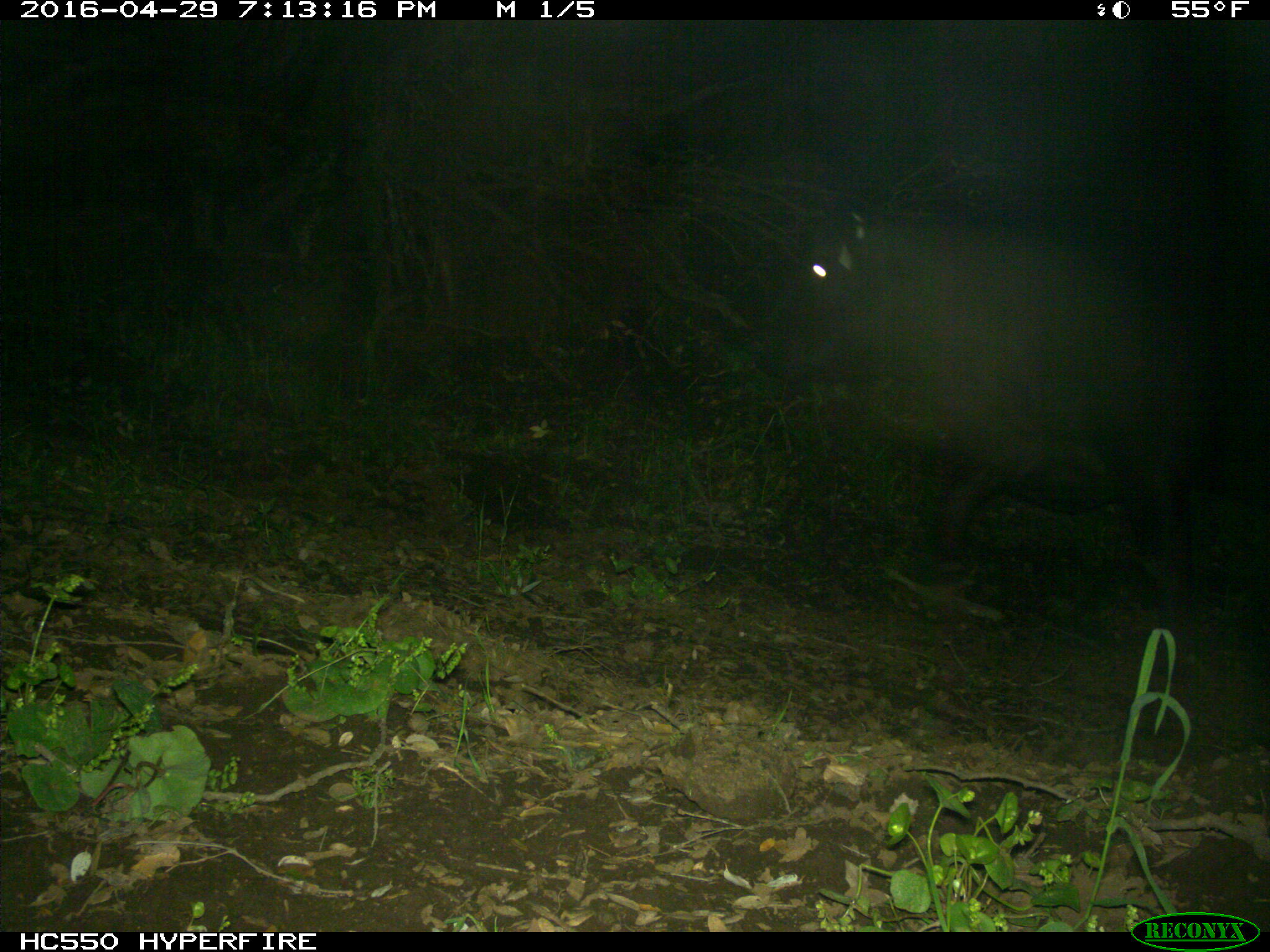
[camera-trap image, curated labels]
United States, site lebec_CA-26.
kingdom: Animalia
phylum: Chordata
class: Mammalia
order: Artiodactyla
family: Bovidae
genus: Bos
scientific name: Bos taurus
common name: domestic cow